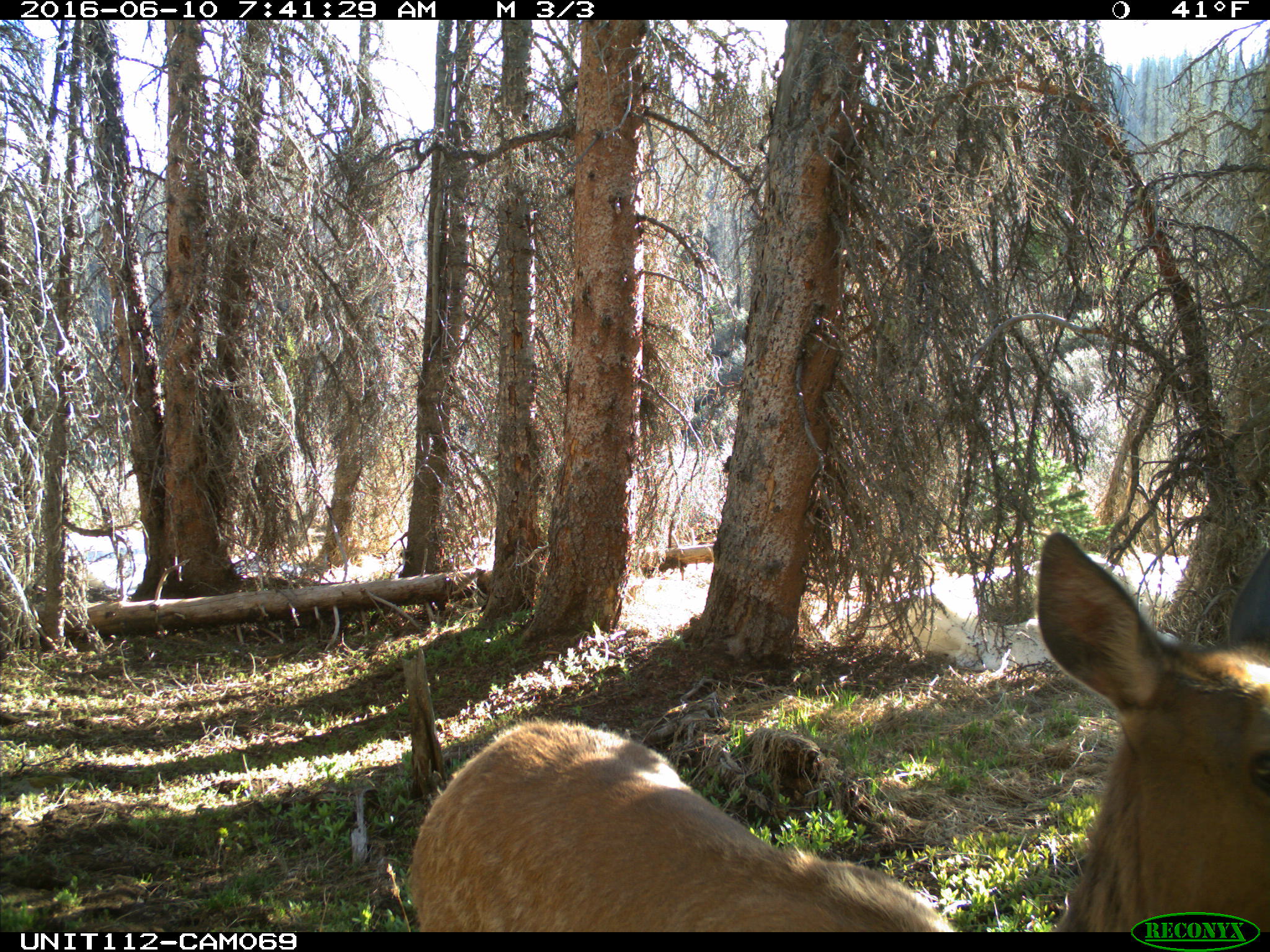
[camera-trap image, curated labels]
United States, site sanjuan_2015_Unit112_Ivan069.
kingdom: Animalia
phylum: Chordata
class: Mammalia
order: Artiodactyla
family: Cervidae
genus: Cervus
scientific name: Cervus elaphus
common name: red deer